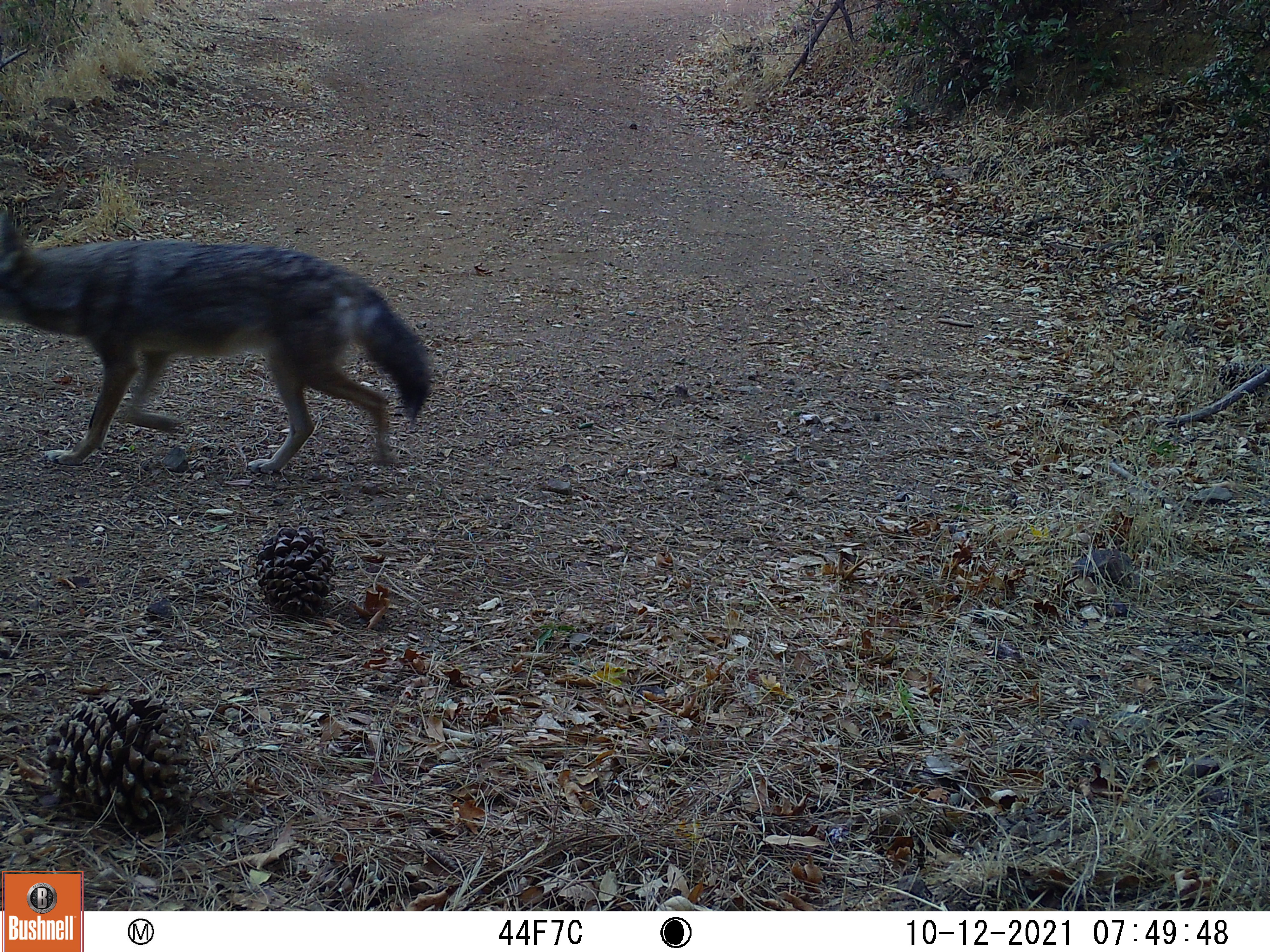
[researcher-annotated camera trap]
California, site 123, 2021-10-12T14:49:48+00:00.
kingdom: Animalia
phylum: Chordata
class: Mammalia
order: Carnivora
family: Canidae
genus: Canis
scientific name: Canis latrans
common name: coyote